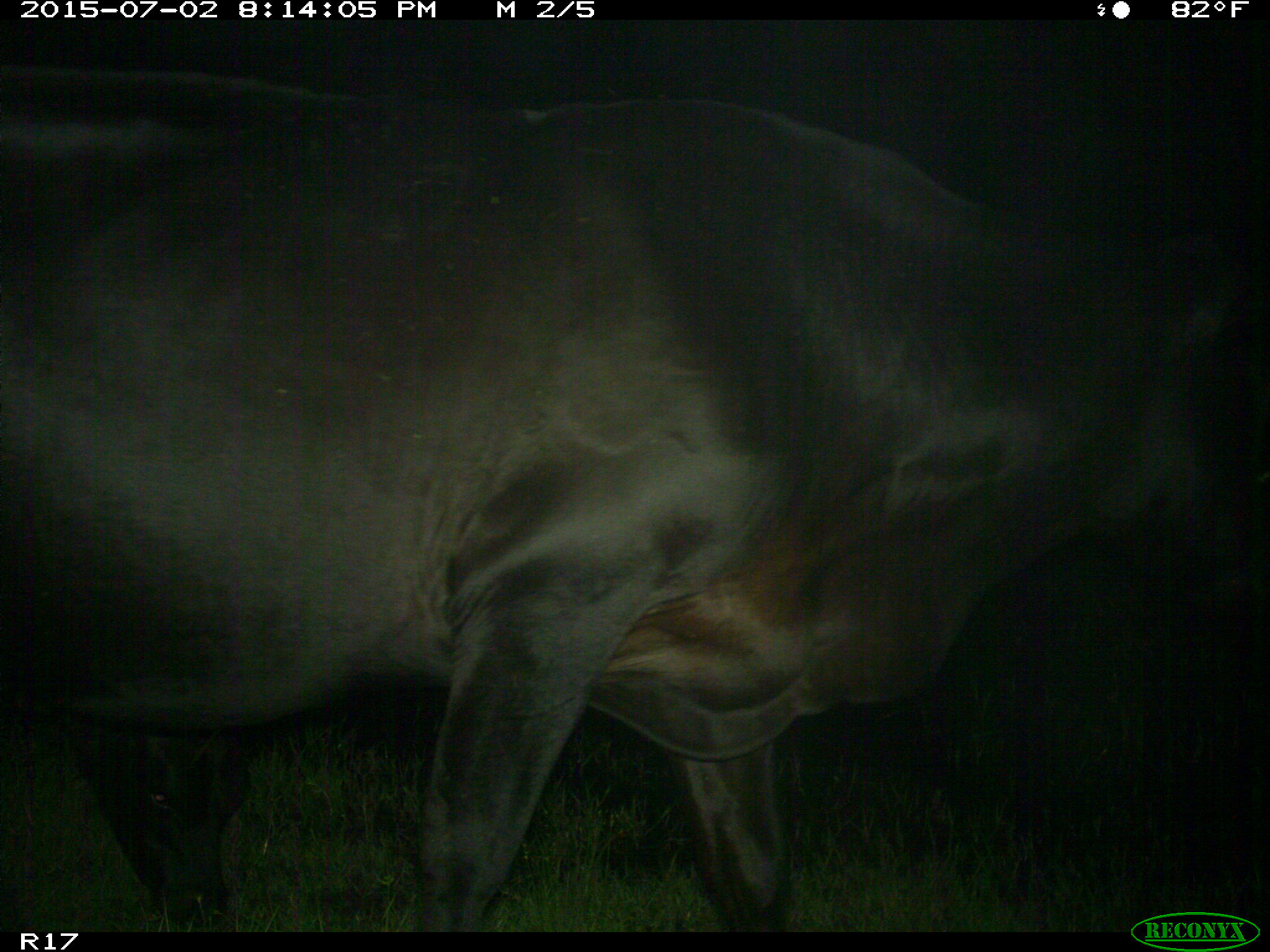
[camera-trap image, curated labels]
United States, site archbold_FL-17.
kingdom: Animalia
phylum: Chordata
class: Mammalia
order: Artiodactyla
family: Bovidae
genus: Bos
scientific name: Bos taurus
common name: domestic cow